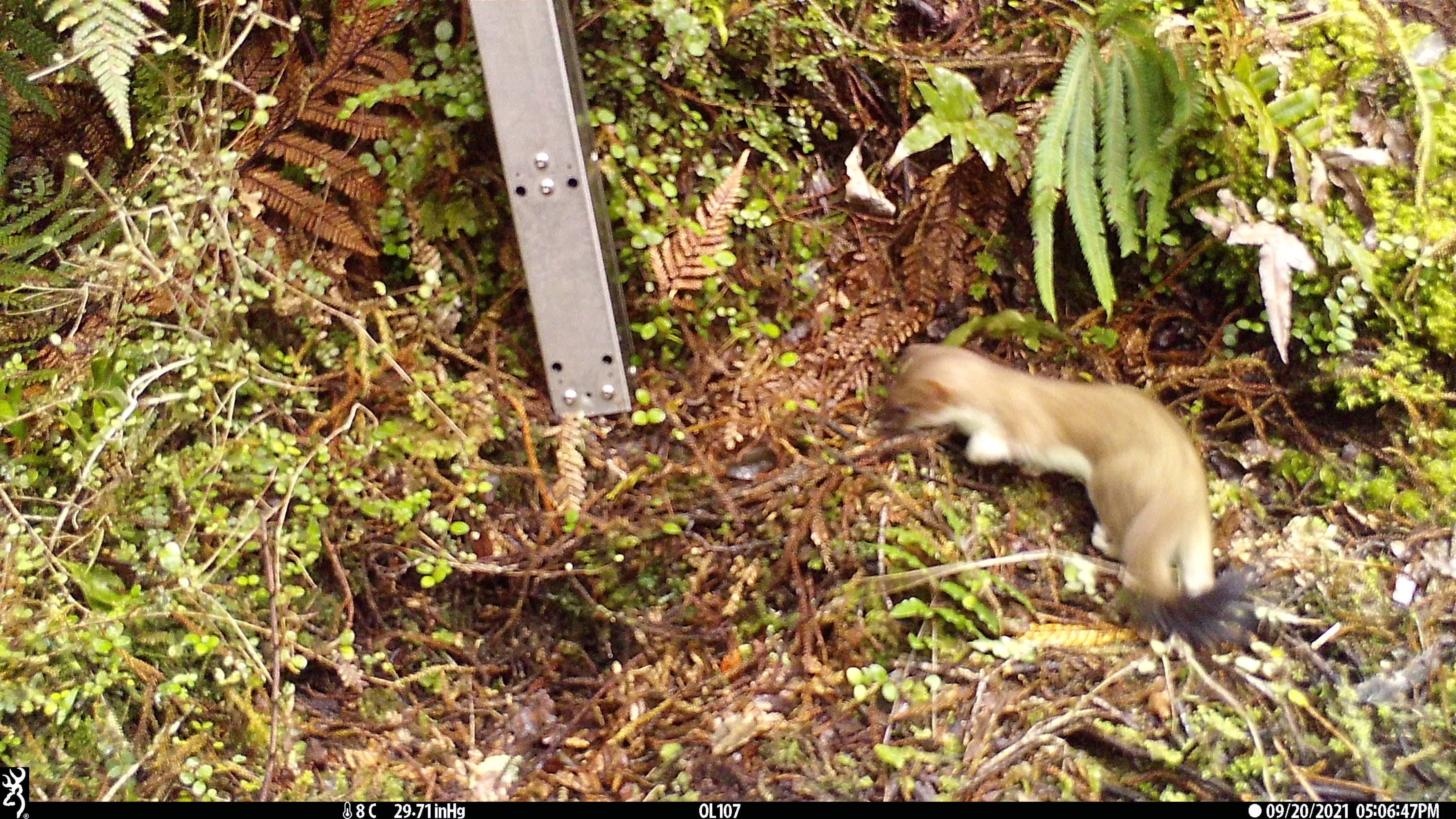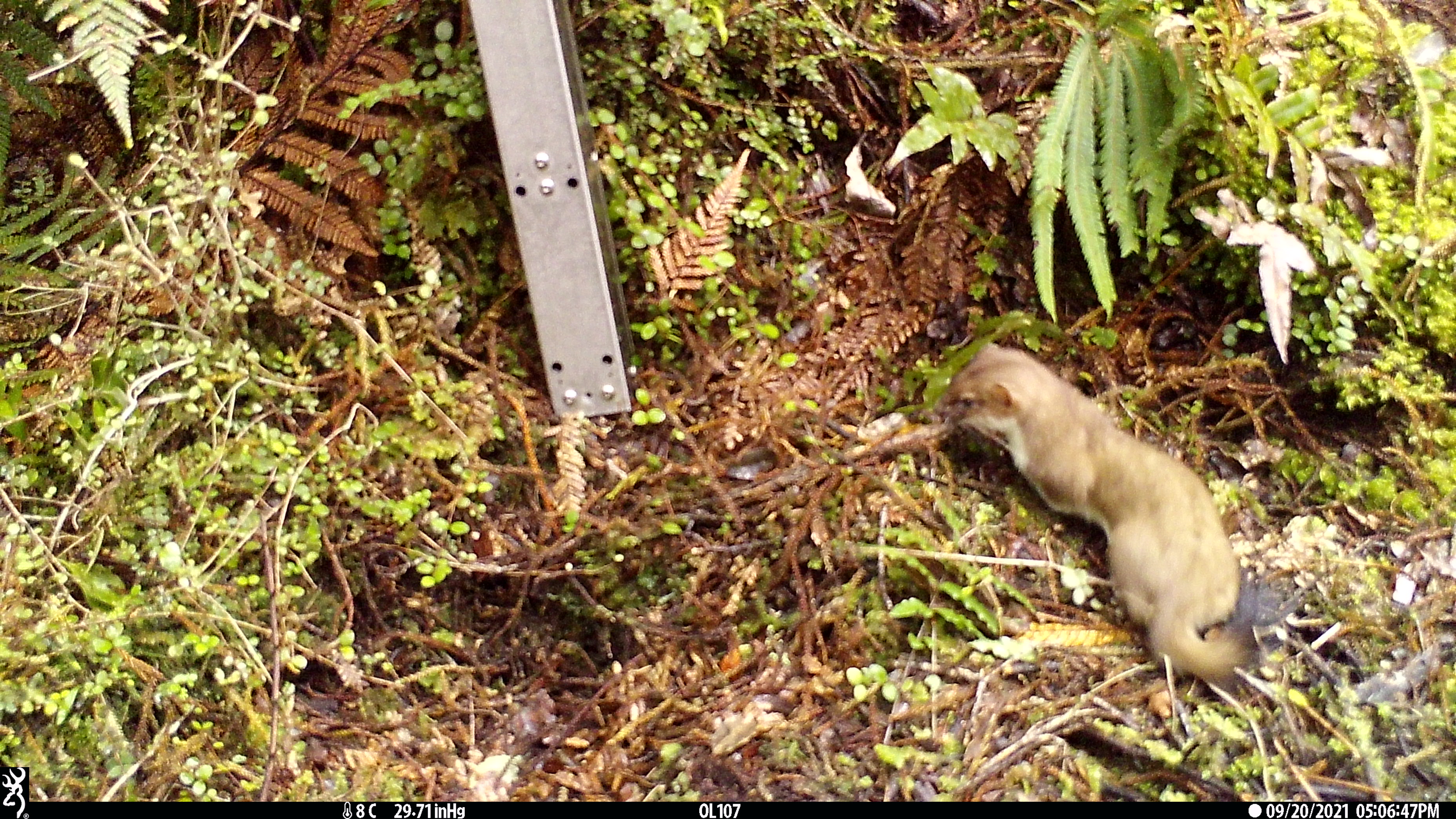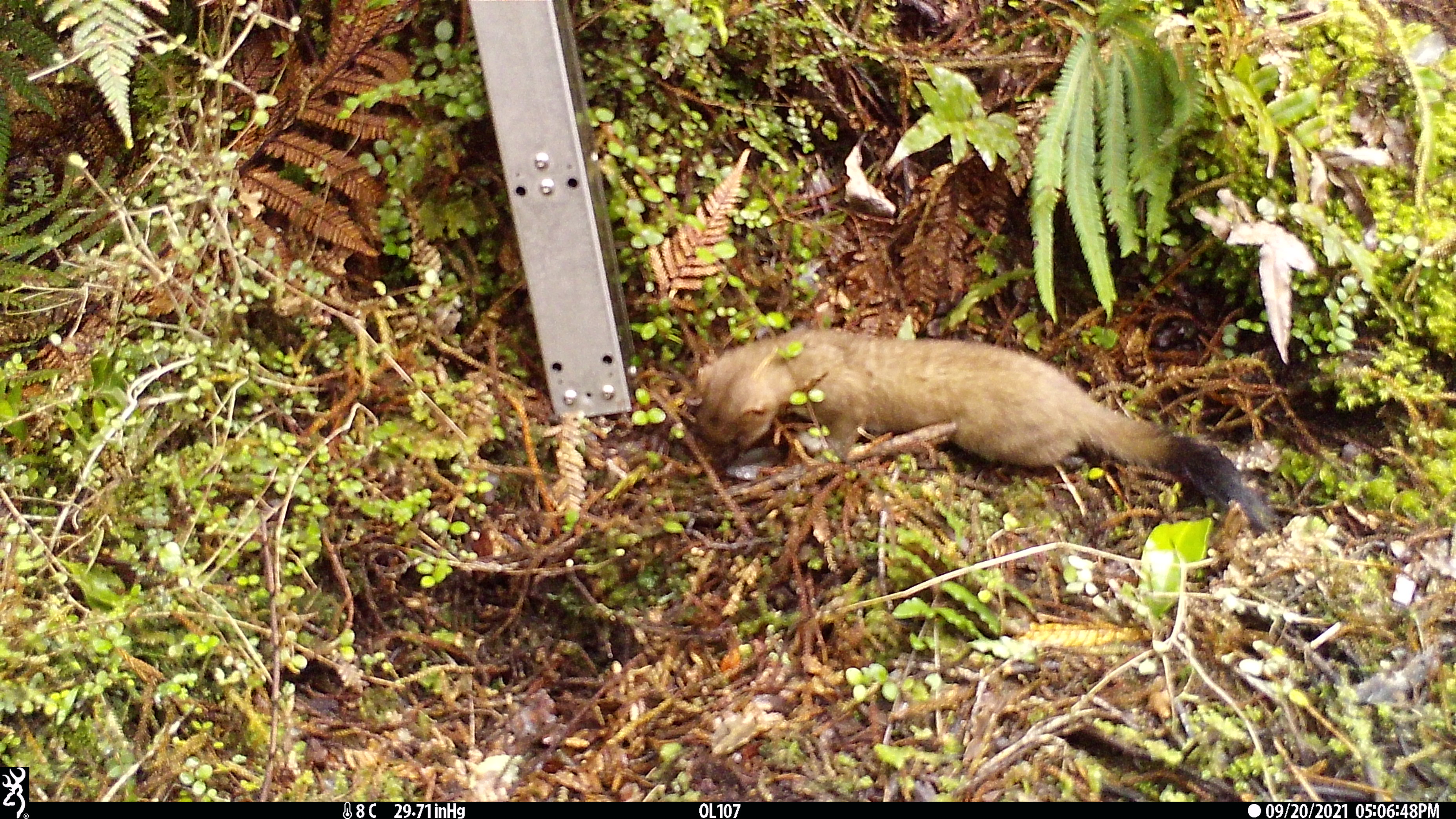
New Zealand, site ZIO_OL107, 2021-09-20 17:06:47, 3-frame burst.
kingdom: Animalia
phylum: Chordata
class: Mammalia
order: Carnivora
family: Mustelidae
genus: Mustela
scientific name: Mustela erminea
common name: stoat